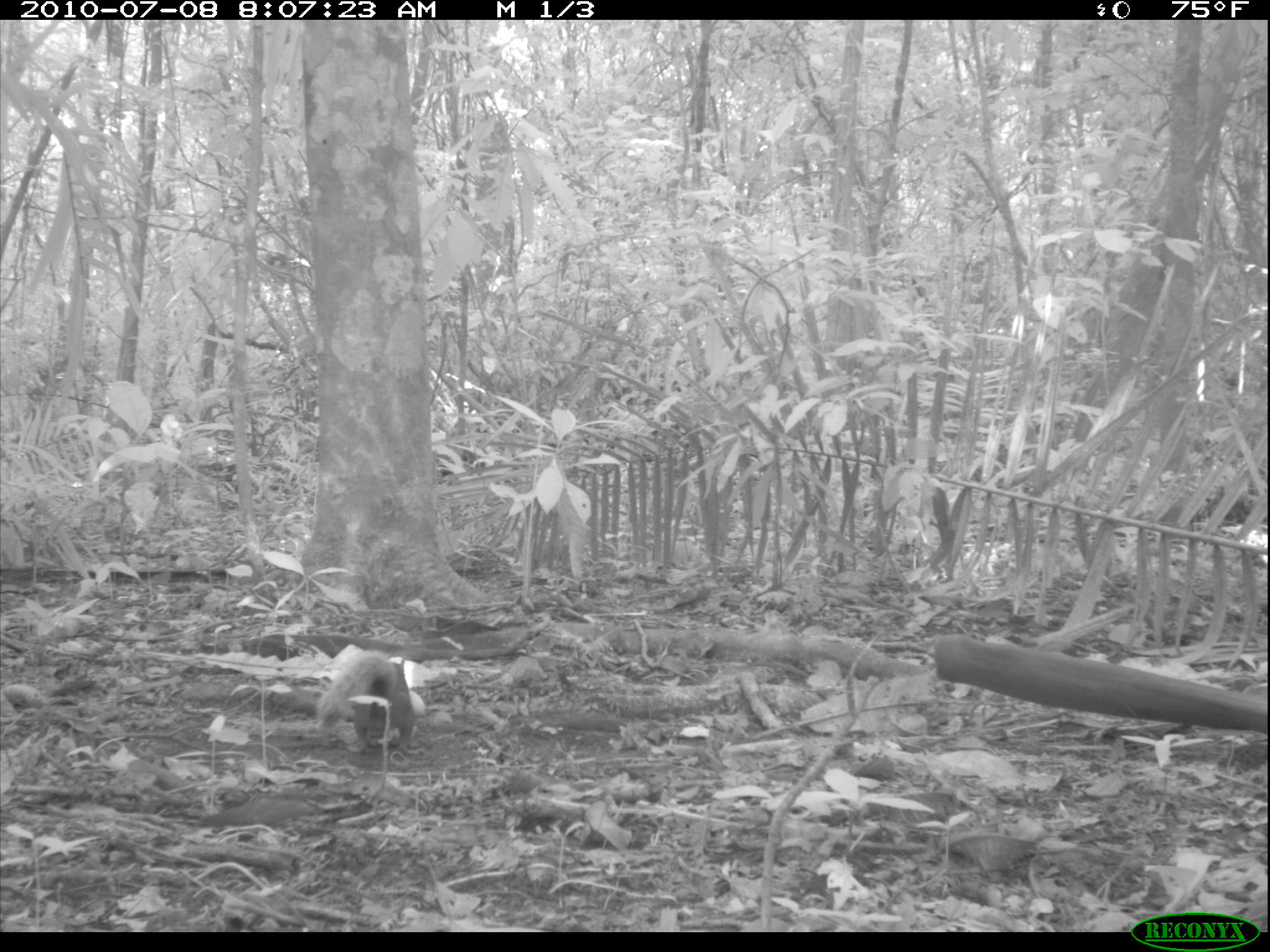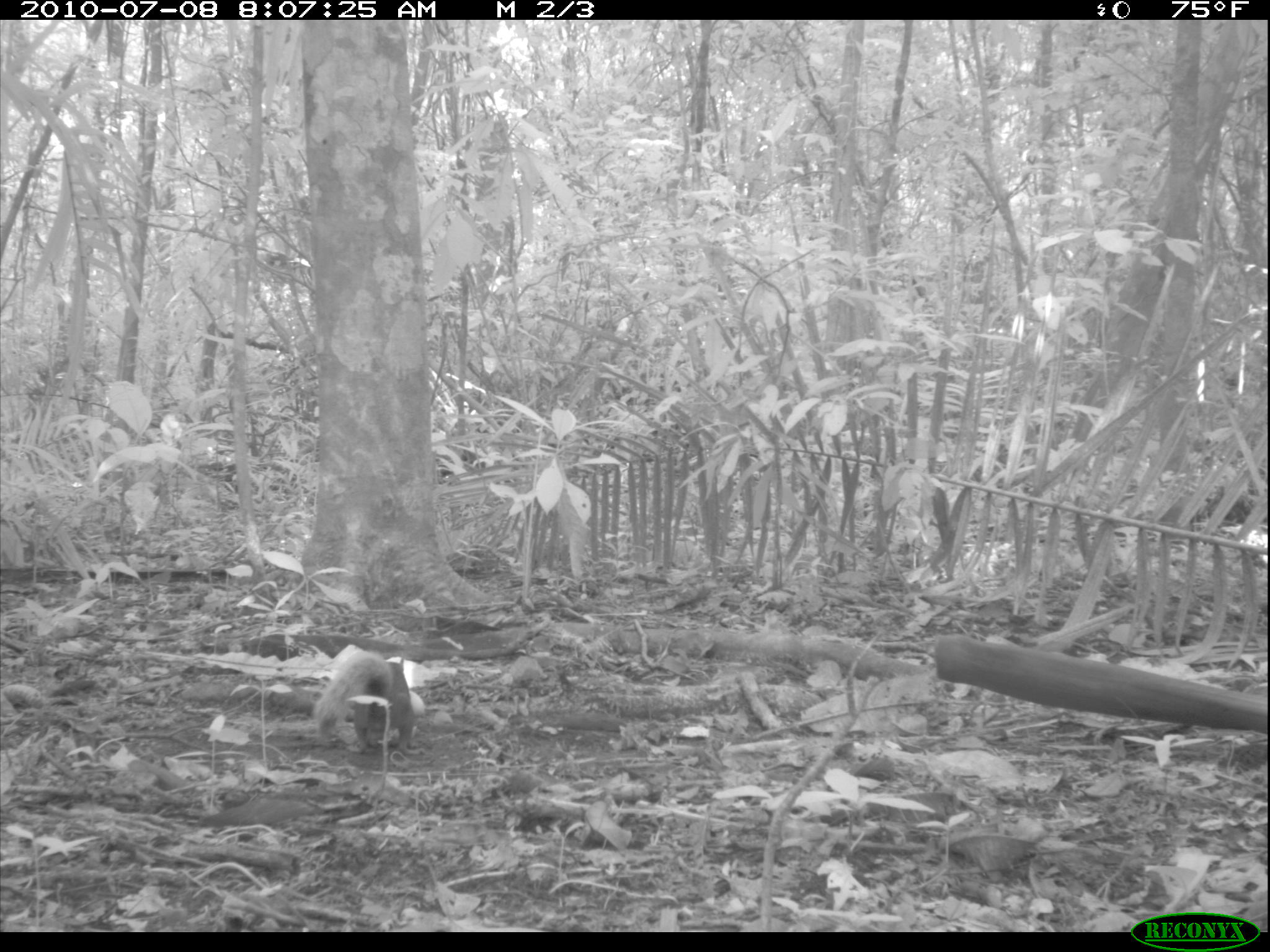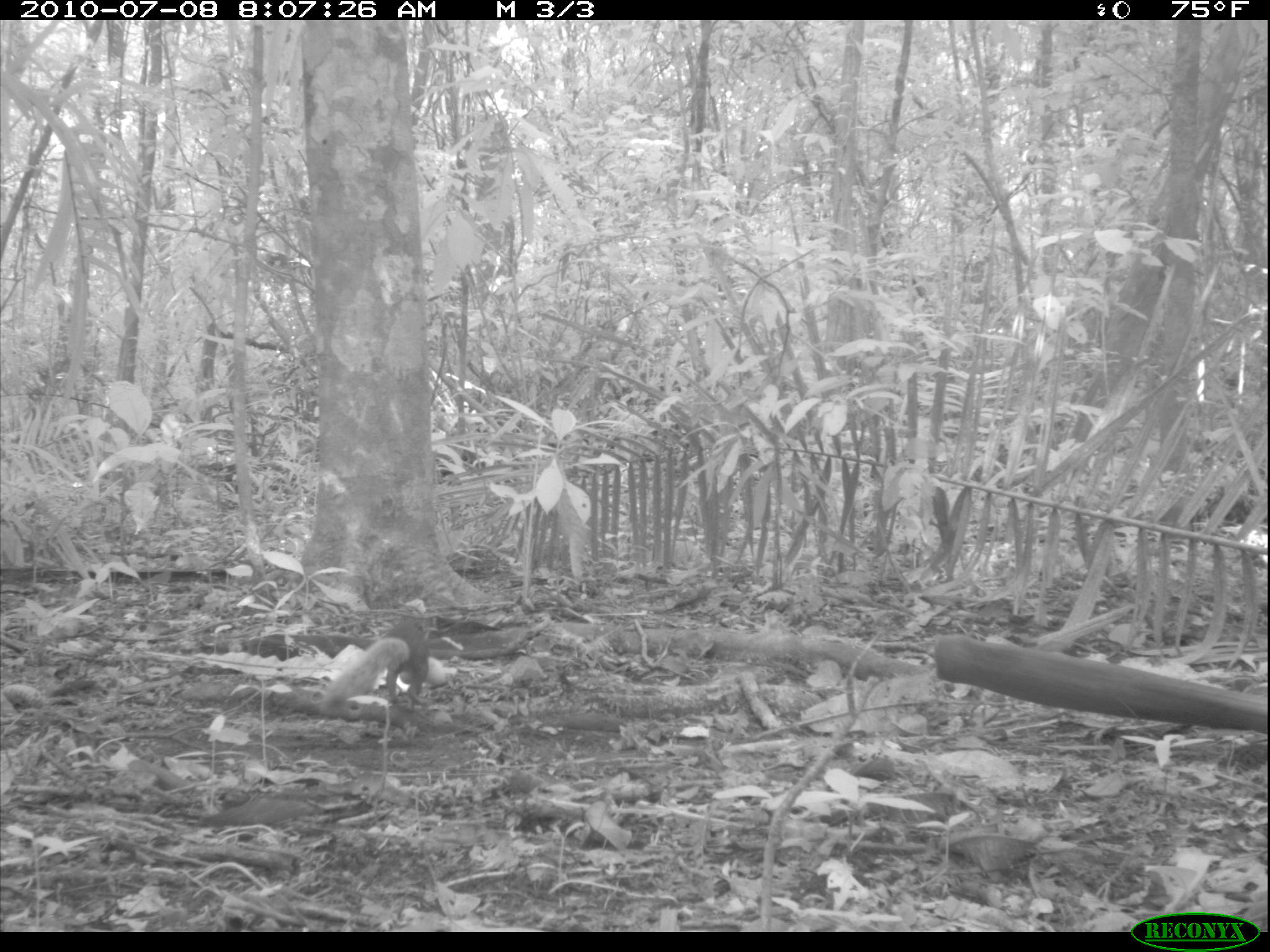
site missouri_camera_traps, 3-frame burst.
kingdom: Animalia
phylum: Chordata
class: Mammalia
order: Rodentia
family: Sciuridae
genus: Tamiasciurus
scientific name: Tamiasciurus hudsonicus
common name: red squirrel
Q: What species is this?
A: Red squirrel (Tamiasciurus hudsonicus).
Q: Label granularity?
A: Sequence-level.